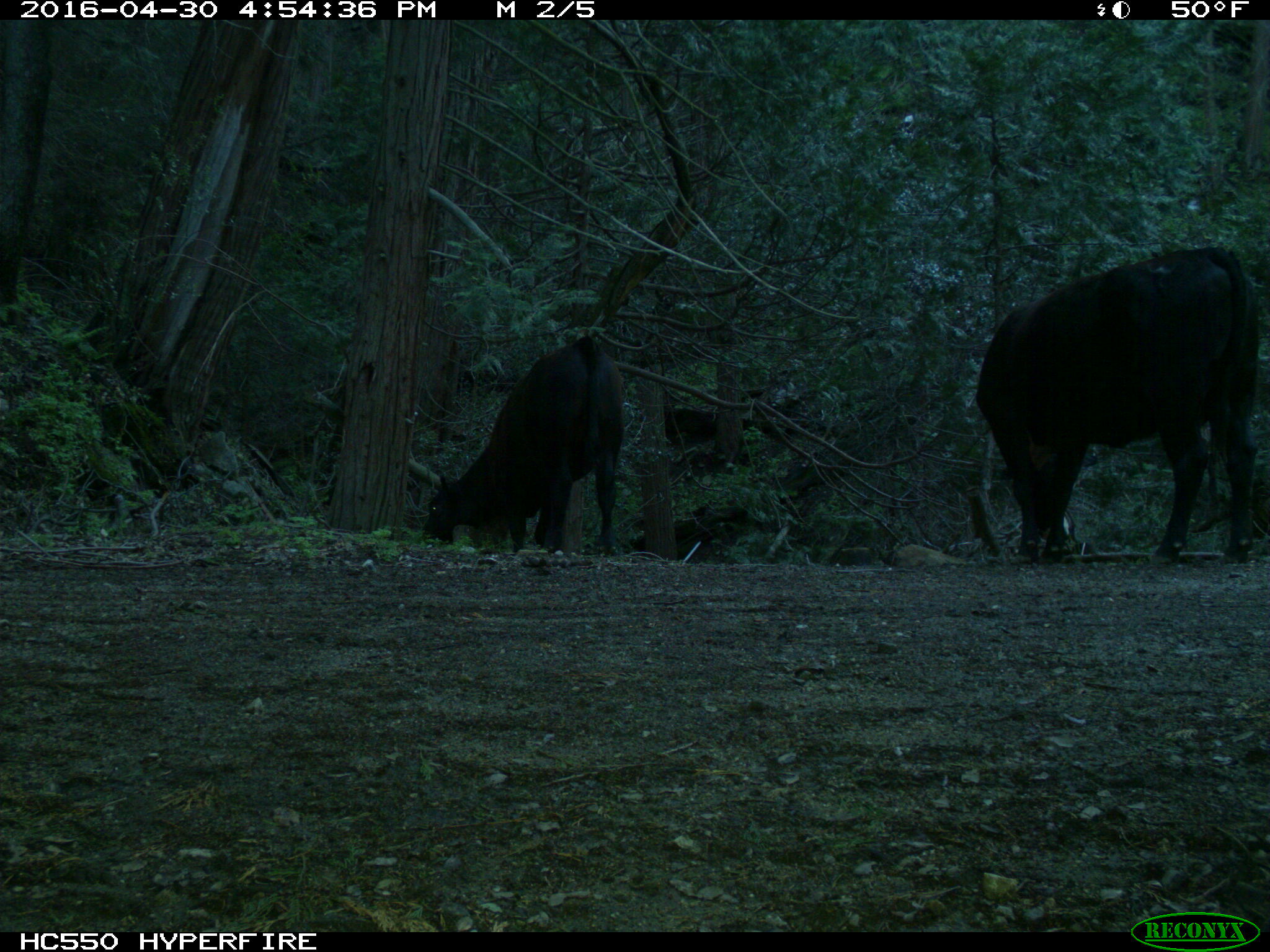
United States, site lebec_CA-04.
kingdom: Animalia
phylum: Chordata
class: Mammalia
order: Artiodactyla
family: Bovidae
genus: Bos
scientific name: Bos taurus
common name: domestic cow